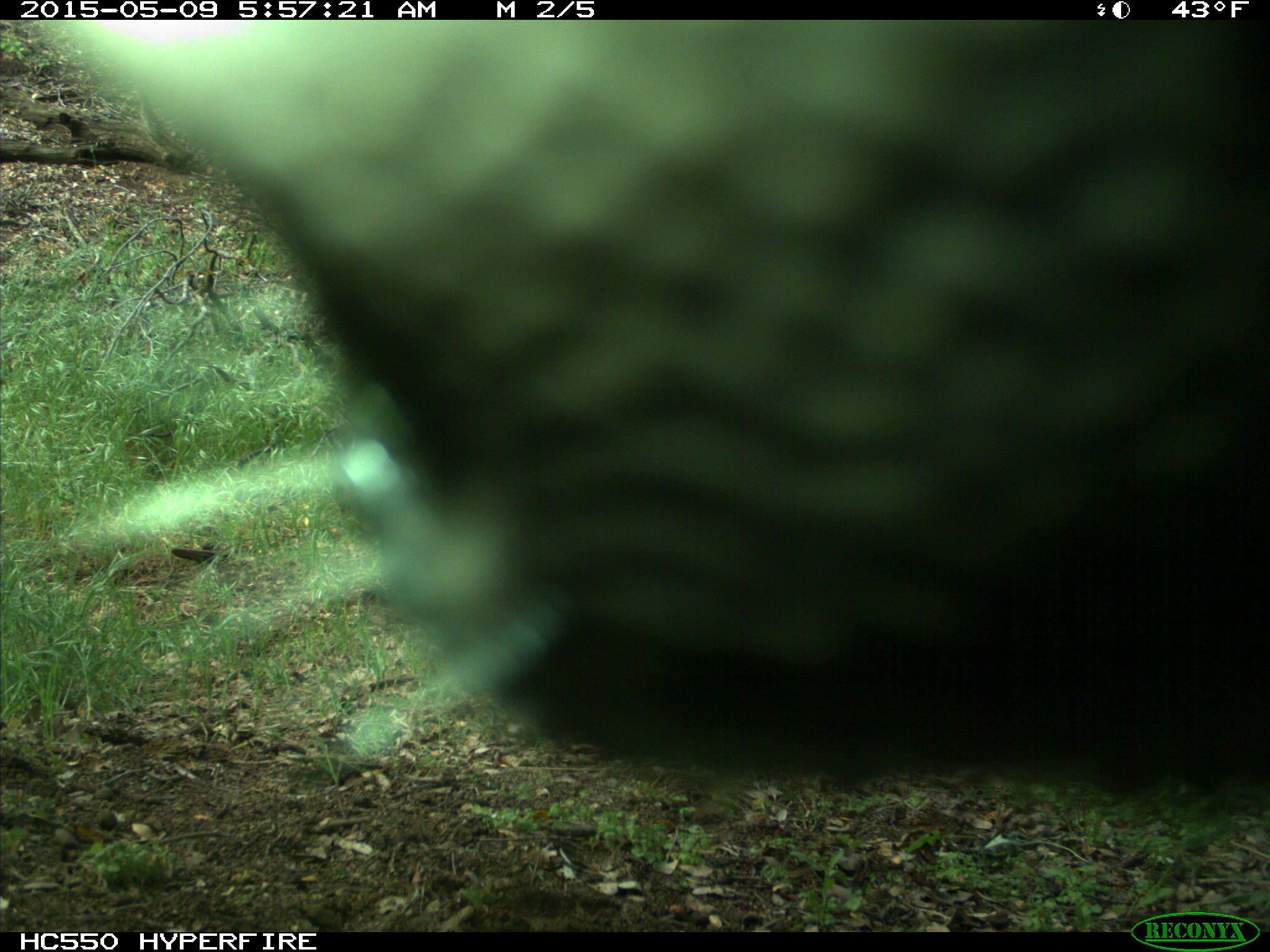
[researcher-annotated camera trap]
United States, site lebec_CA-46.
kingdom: Animalia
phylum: Chordata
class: Mammalia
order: Artiodactyla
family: Bovidae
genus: Bos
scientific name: Bos taurus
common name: domestic cow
Bos taurus (domestic cow).